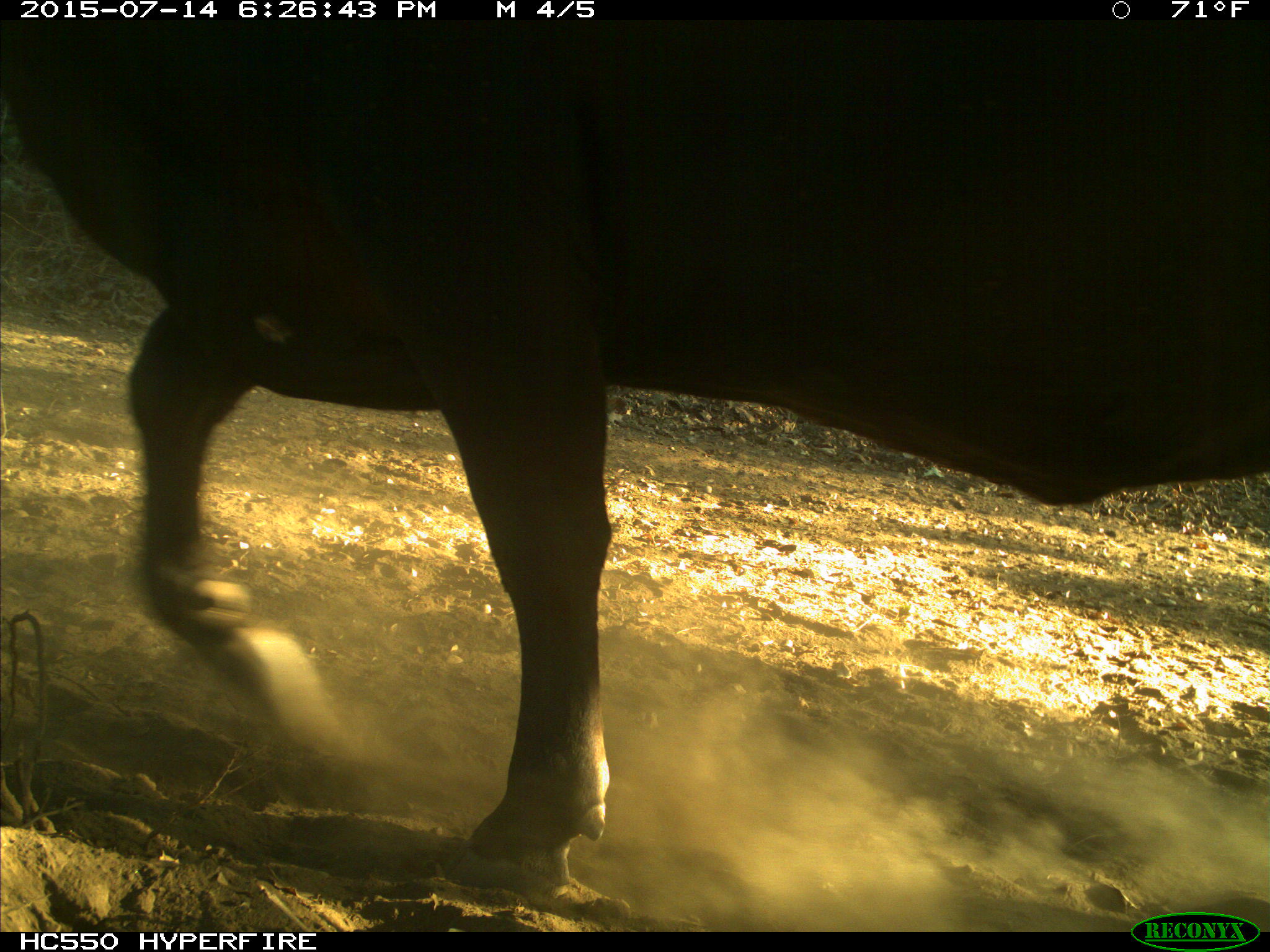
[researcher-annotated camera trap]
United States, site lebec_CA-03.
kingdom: Animalia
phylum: Chordata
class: Mammalia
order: Artiodactyla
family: Bovidae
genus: Bos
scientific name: Bos taurus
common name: domestic cow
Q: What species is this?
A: Bos taurus (domestic cow).